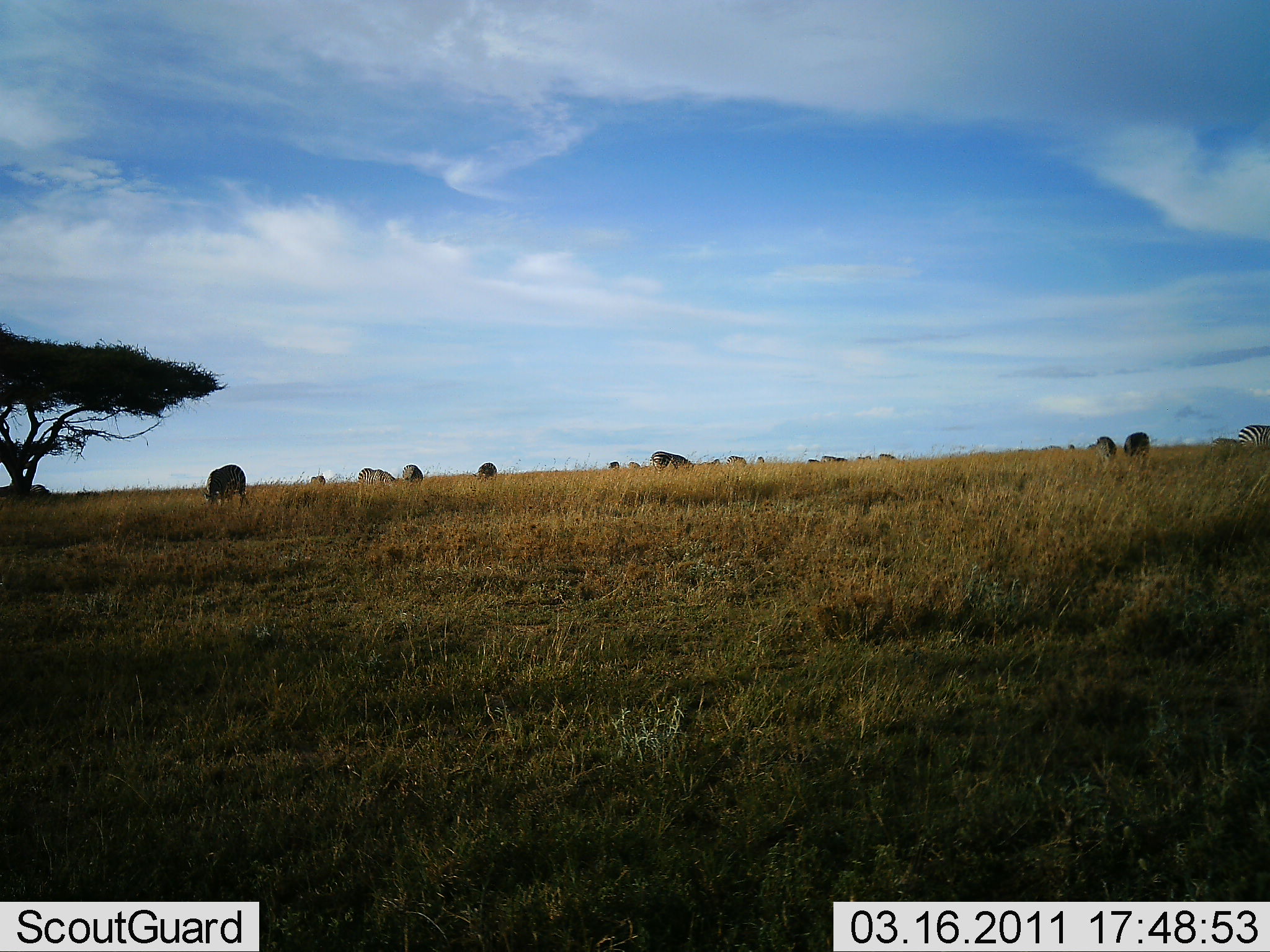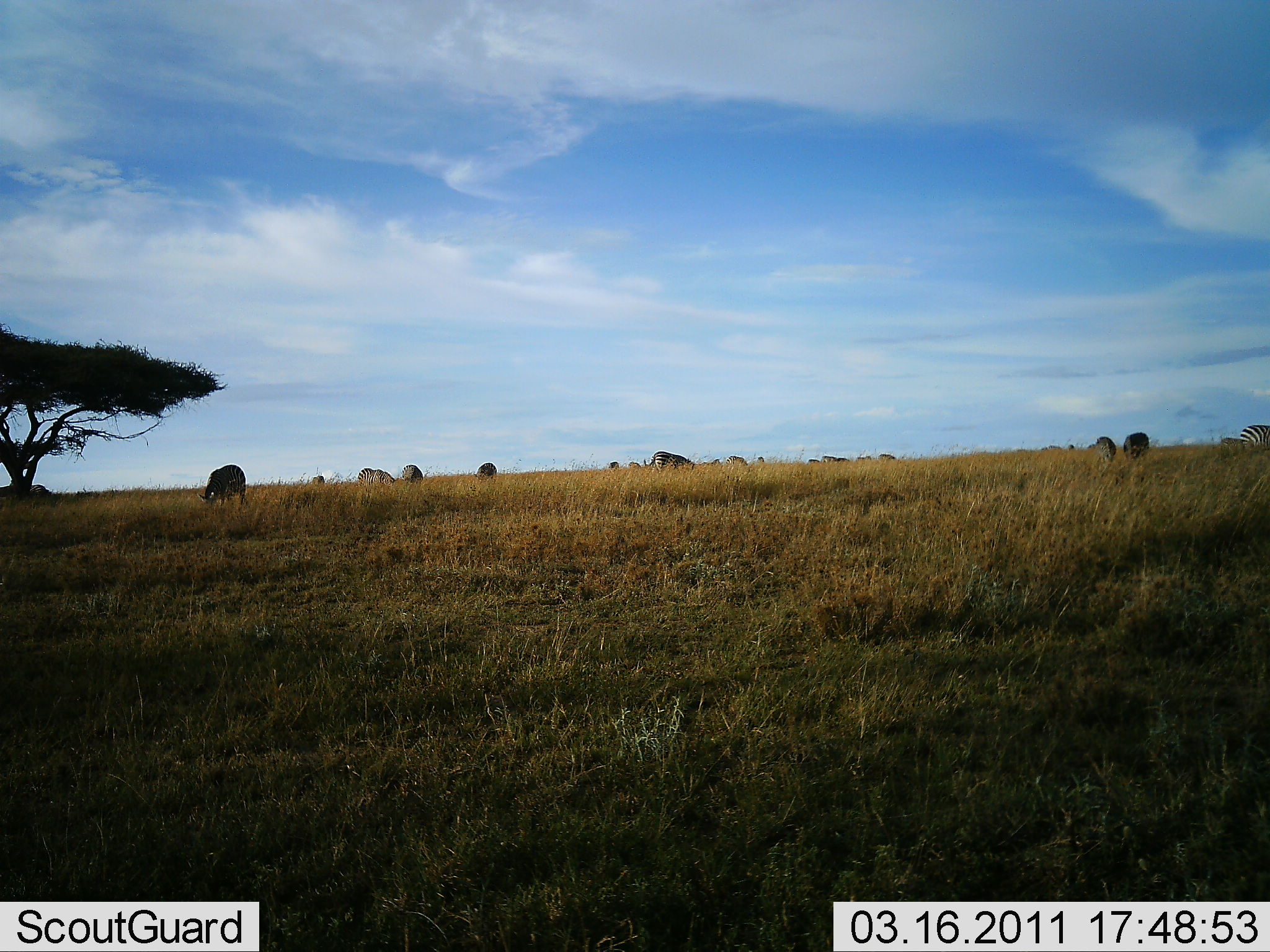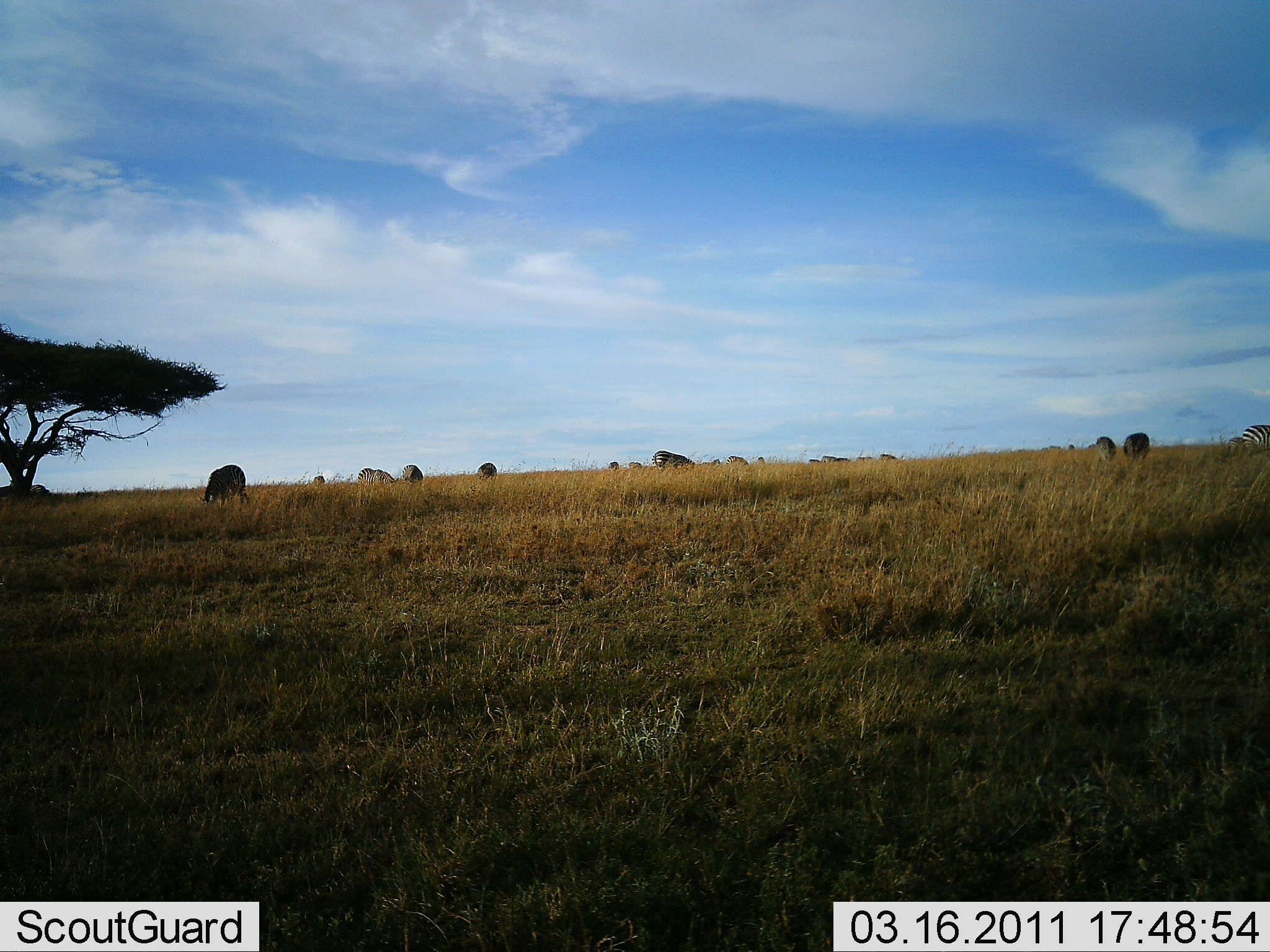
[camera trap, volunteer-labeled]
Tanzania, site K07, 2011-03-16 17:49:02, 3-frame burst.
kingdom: Animalia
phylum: Chordata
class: Mammalia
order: Perissodactyla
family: Equidae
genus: Equus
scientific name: Equus quagga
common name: plains zebra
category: zebra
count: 1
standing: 33%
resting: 0%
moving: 20%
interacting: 0%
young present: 0%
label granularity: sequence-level